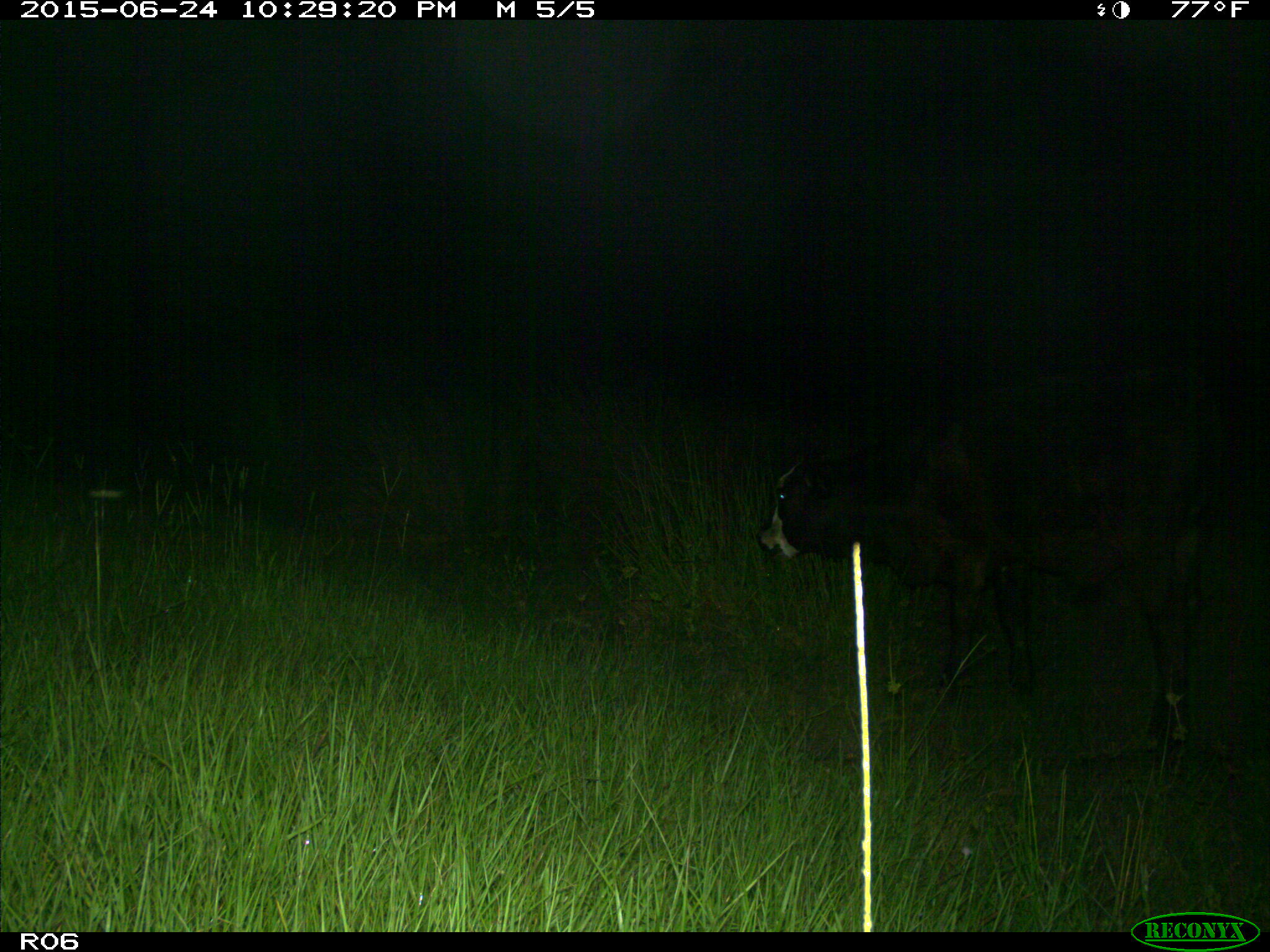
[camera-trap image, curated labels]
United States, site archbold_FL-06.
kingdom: Animalia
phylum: Chordata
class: Mammalia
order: Artiodactyla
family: Bovidae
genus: Bos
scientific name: Bos taurus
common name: domestic cow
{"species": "Bos taurus (domestic cow)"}